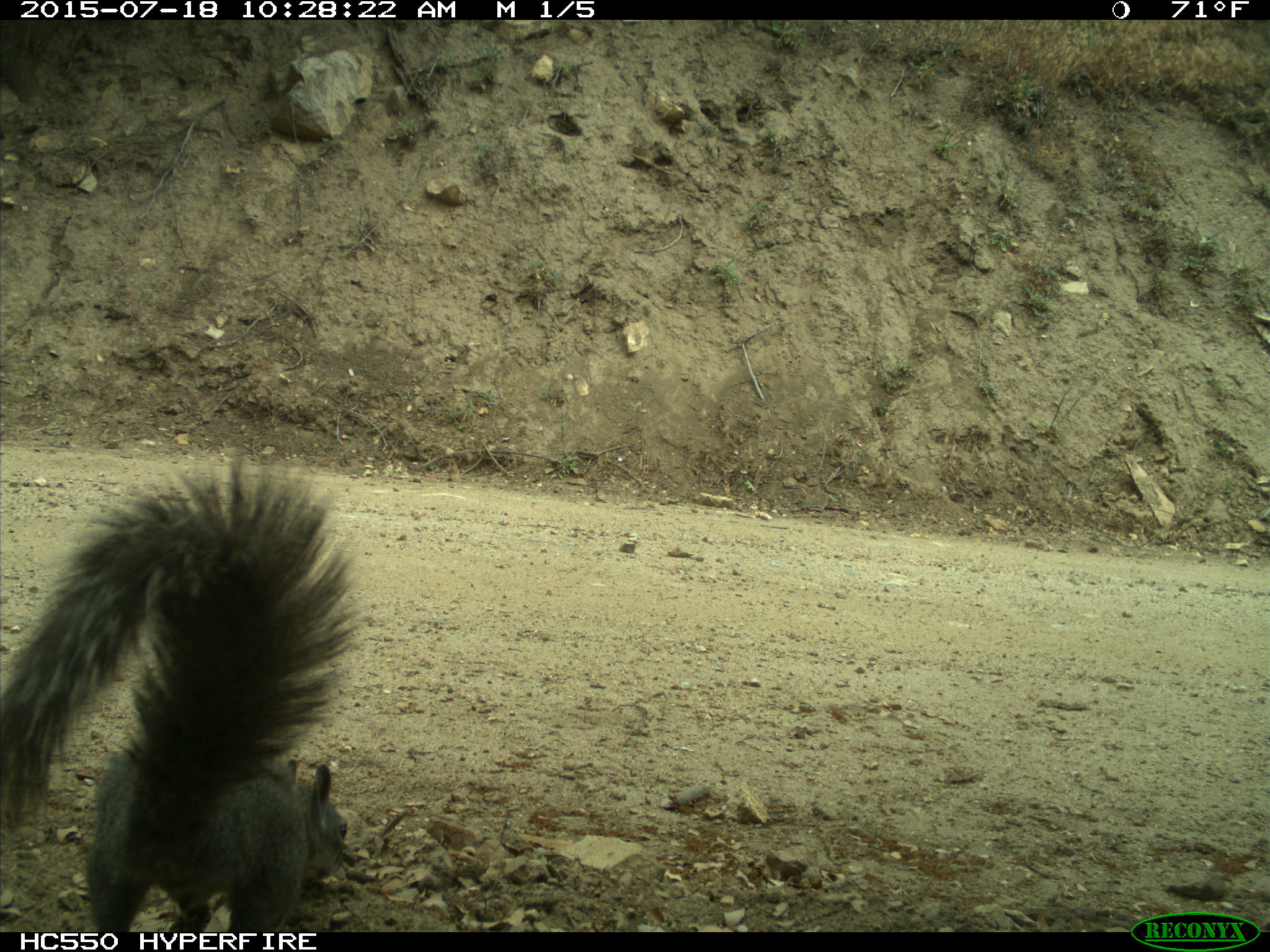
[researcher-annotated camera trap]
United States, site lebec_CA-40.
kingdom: Animalia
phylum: Chordata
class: Mammalia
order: Rodentia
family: Sciuridae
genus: Sciurus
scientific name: Sciurus carolinensis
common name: eastern gray squirrel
Sciurus carolinensis (eastern gray squirrel).